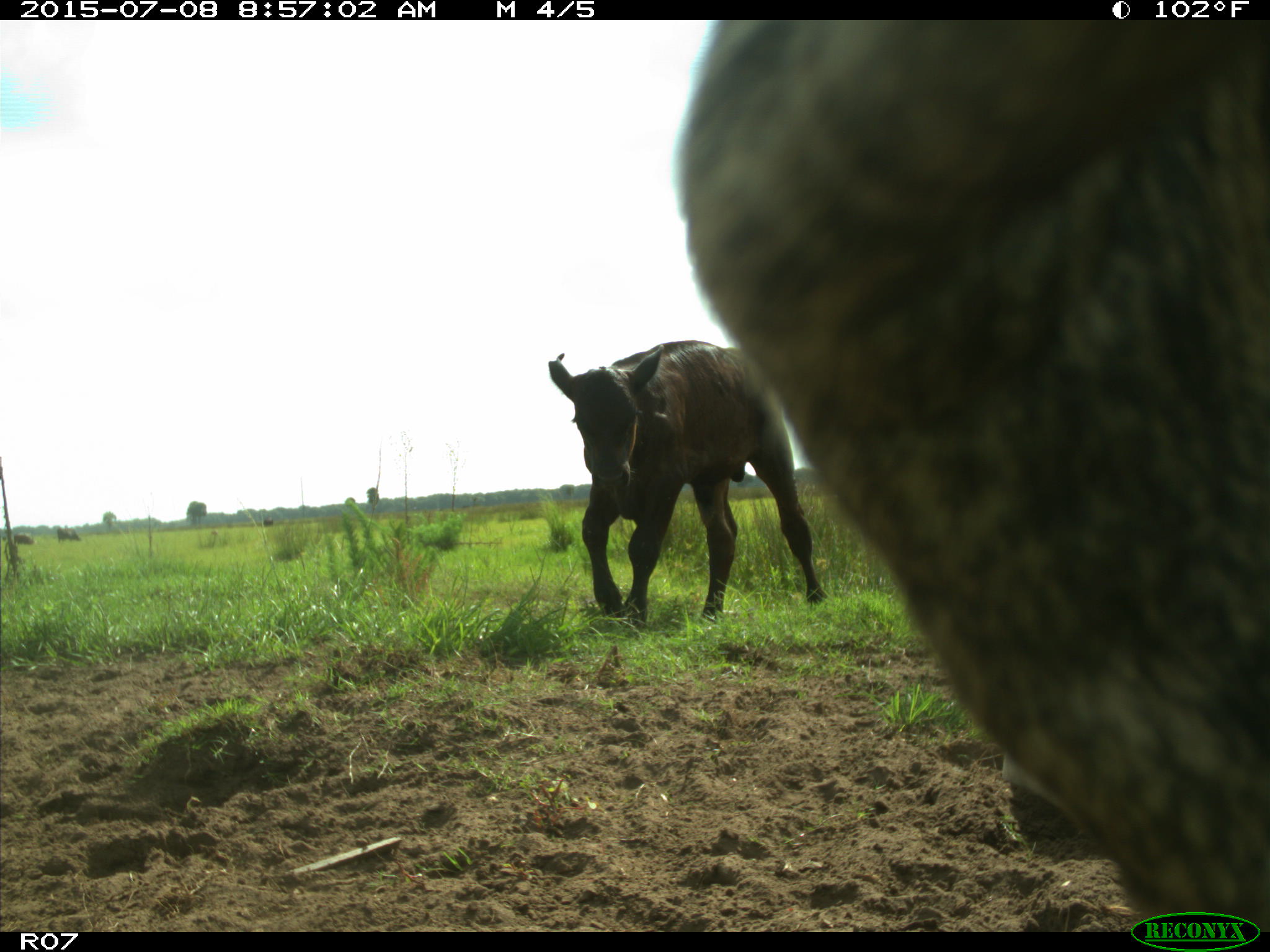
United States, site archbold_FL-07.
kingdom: Animalia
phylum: Chordata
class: Mammalia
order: Artiodactyla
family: Bovidae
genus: Bos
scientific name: Bos taurus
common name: domestic cow